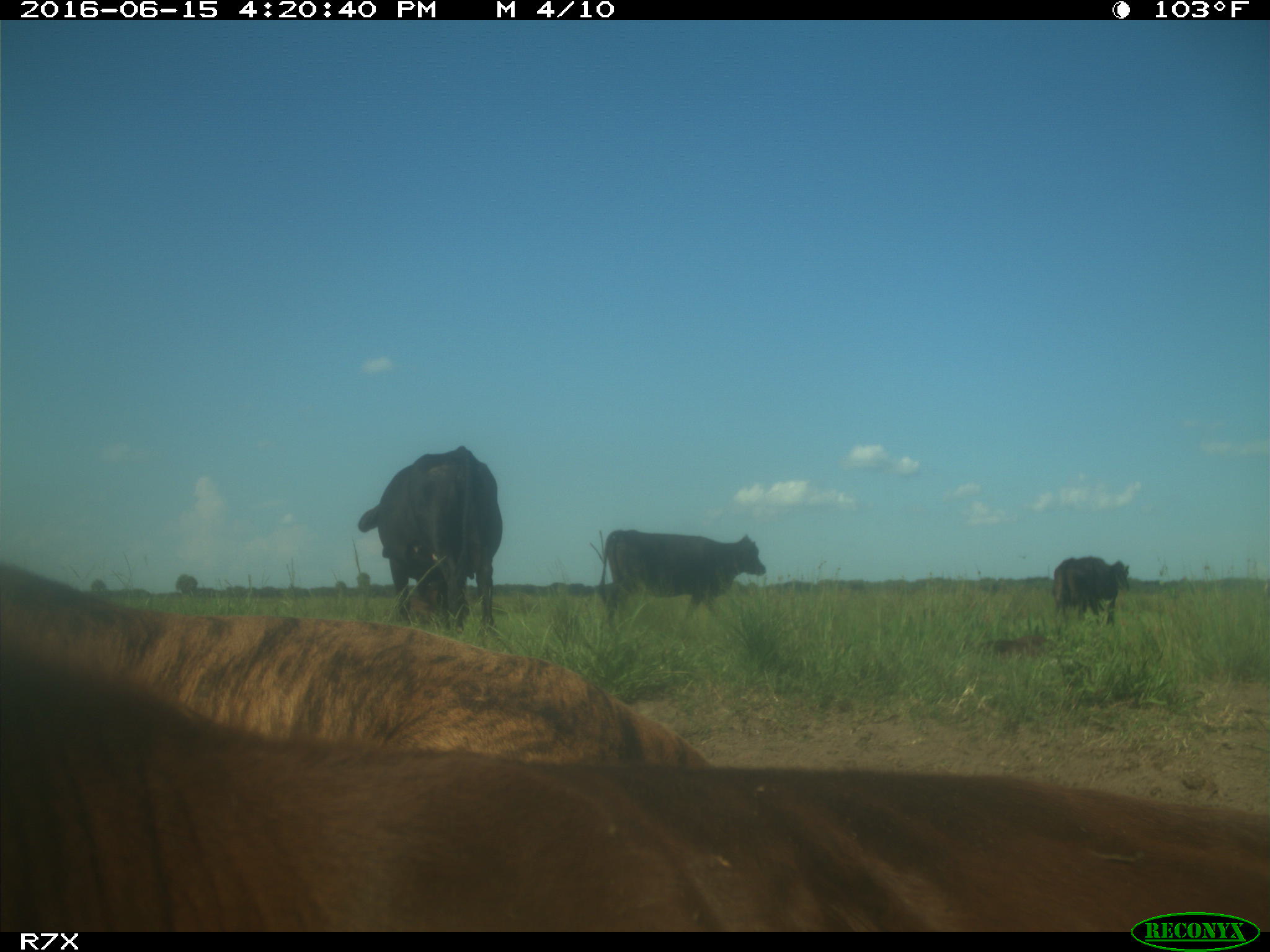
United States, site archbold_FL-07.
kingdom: Animalia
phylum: Chordata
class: Mammalia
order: Artiodactyla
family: Bovidae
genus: Bos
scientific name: Bos taurus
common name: domestic cow